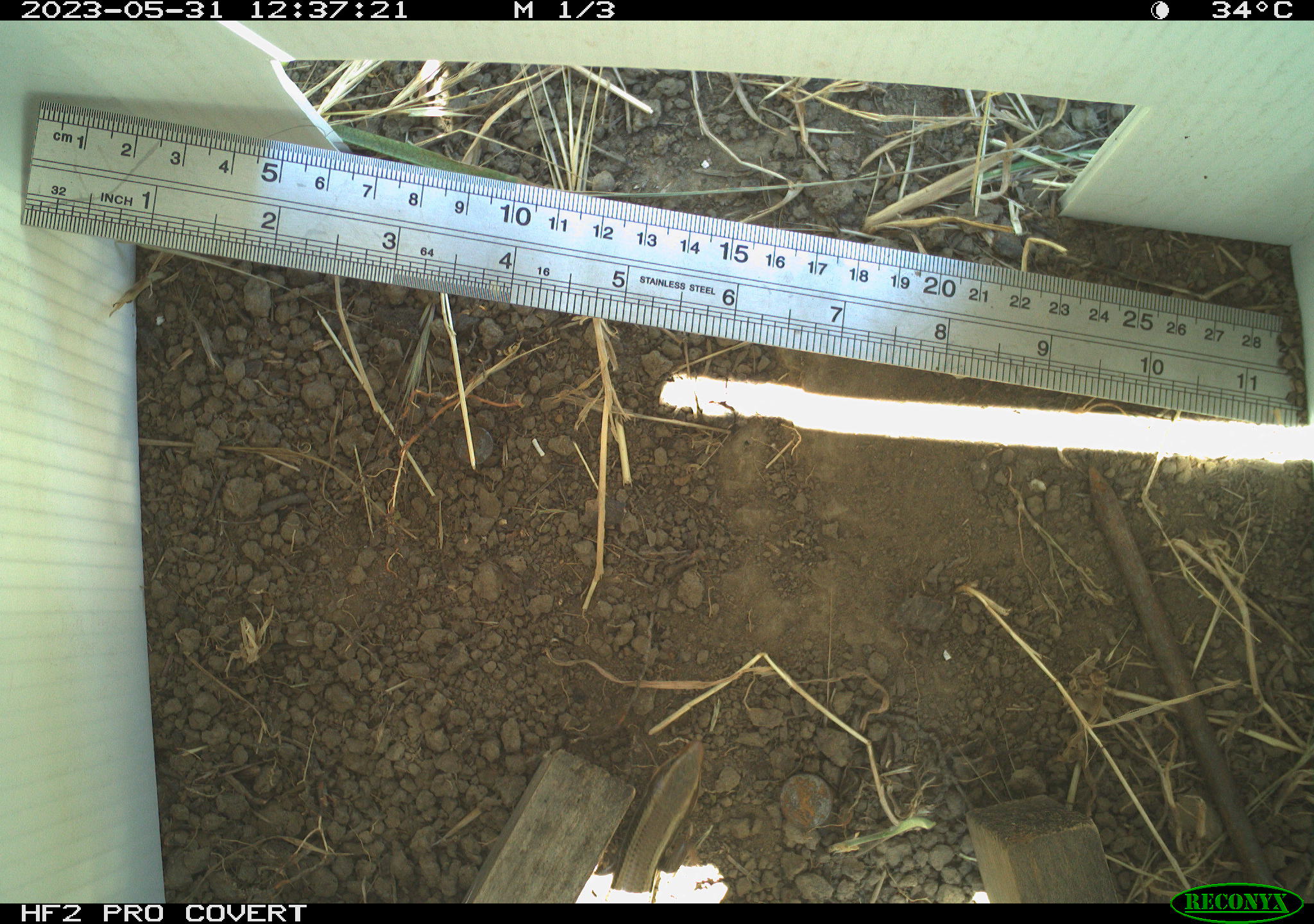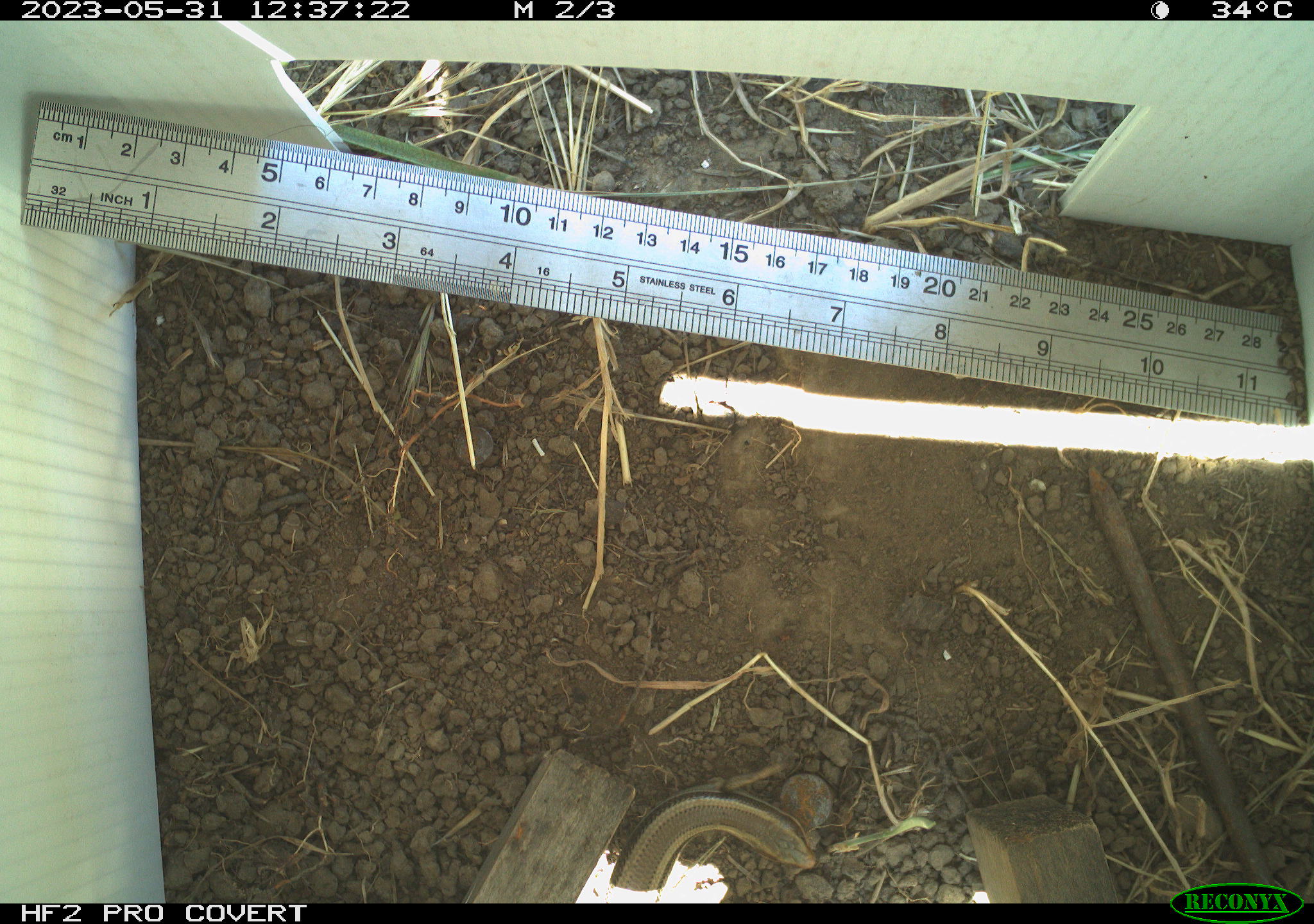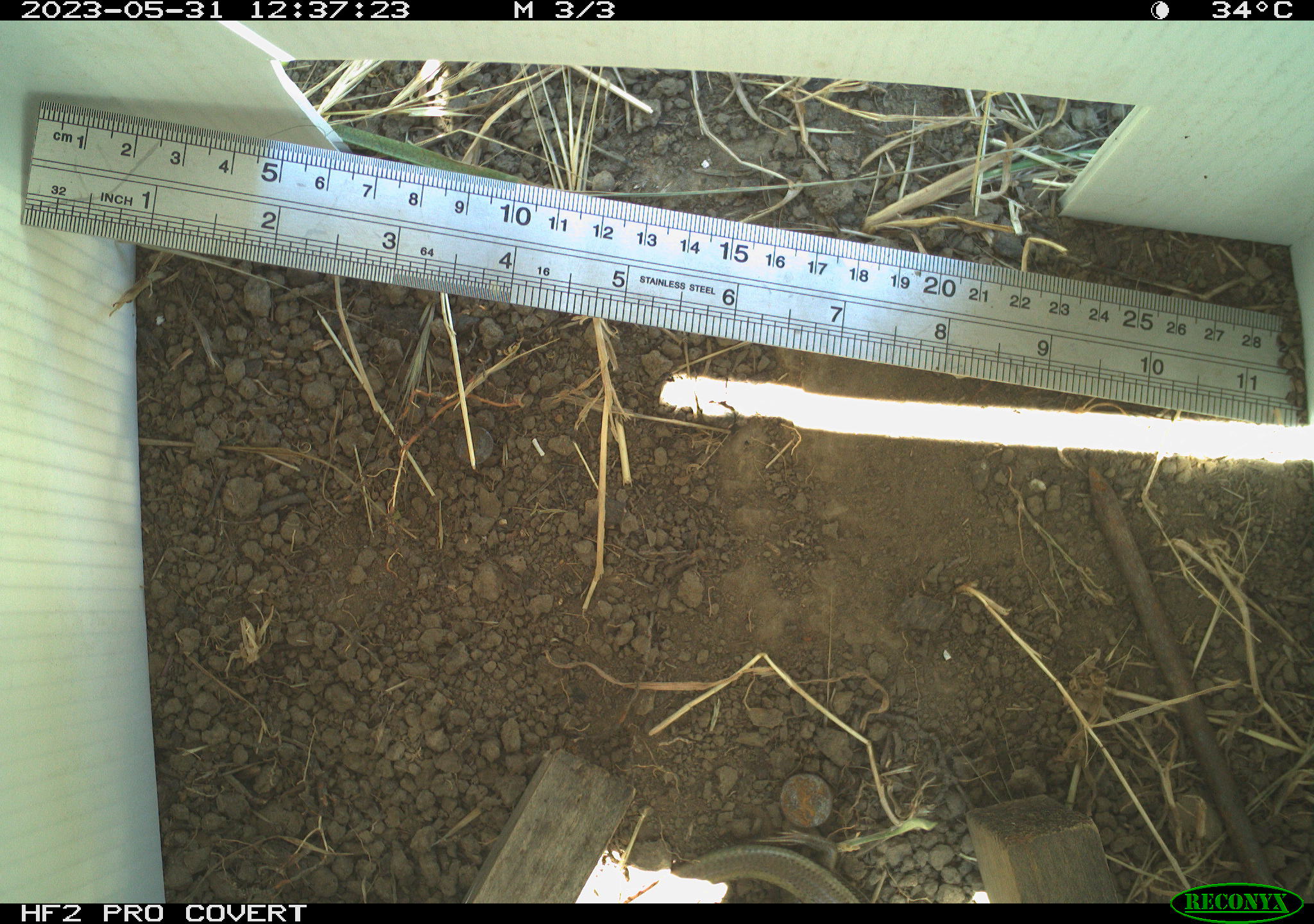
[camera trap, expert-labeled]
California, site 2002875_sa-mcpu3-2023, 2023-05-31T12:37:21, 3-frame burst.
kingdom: Animalia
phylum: Chordata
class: Reptilia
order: Squamata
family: Scincidae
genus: Plestiodon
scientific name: Plestiodon skiltonianus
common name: western skink